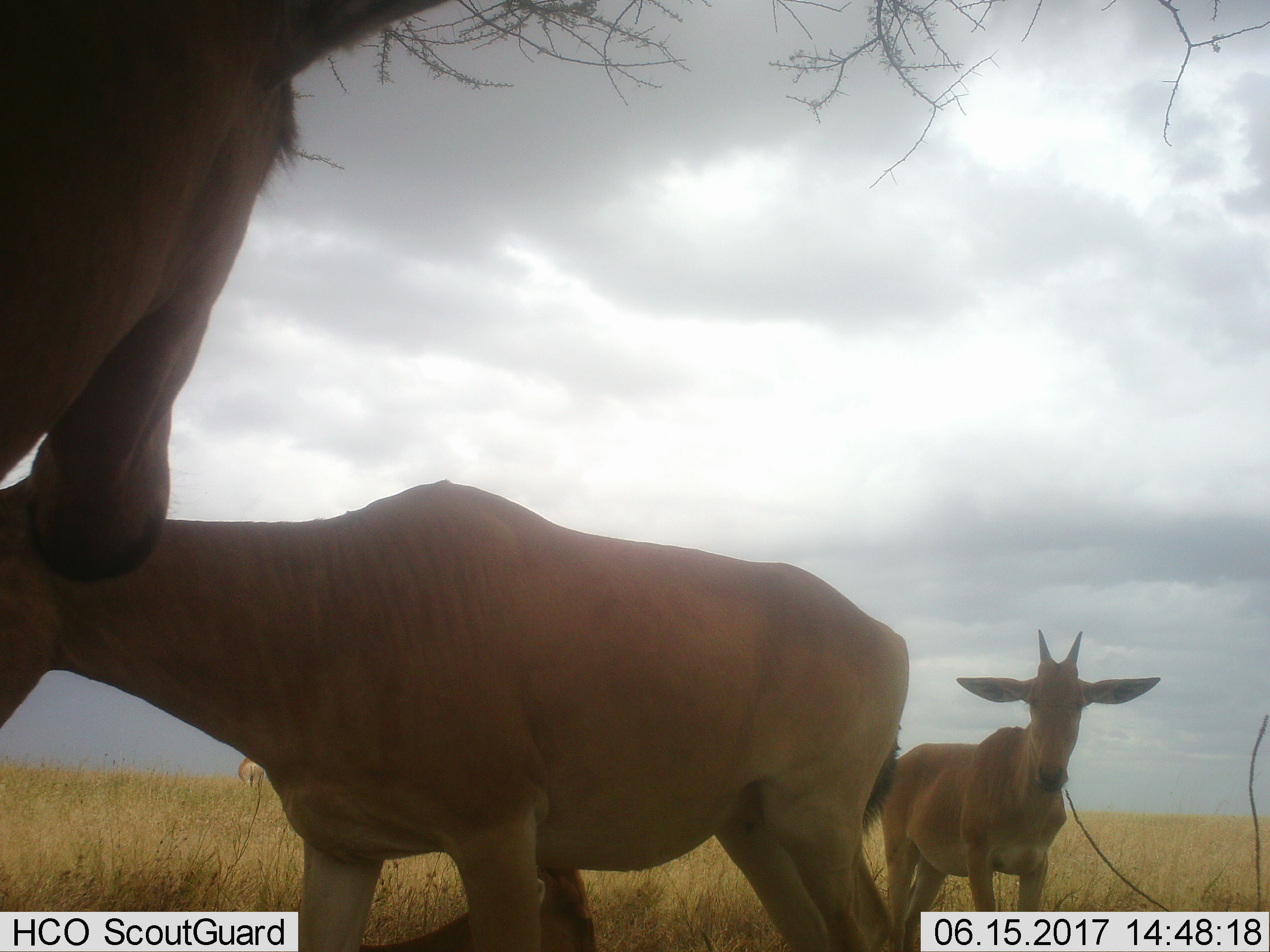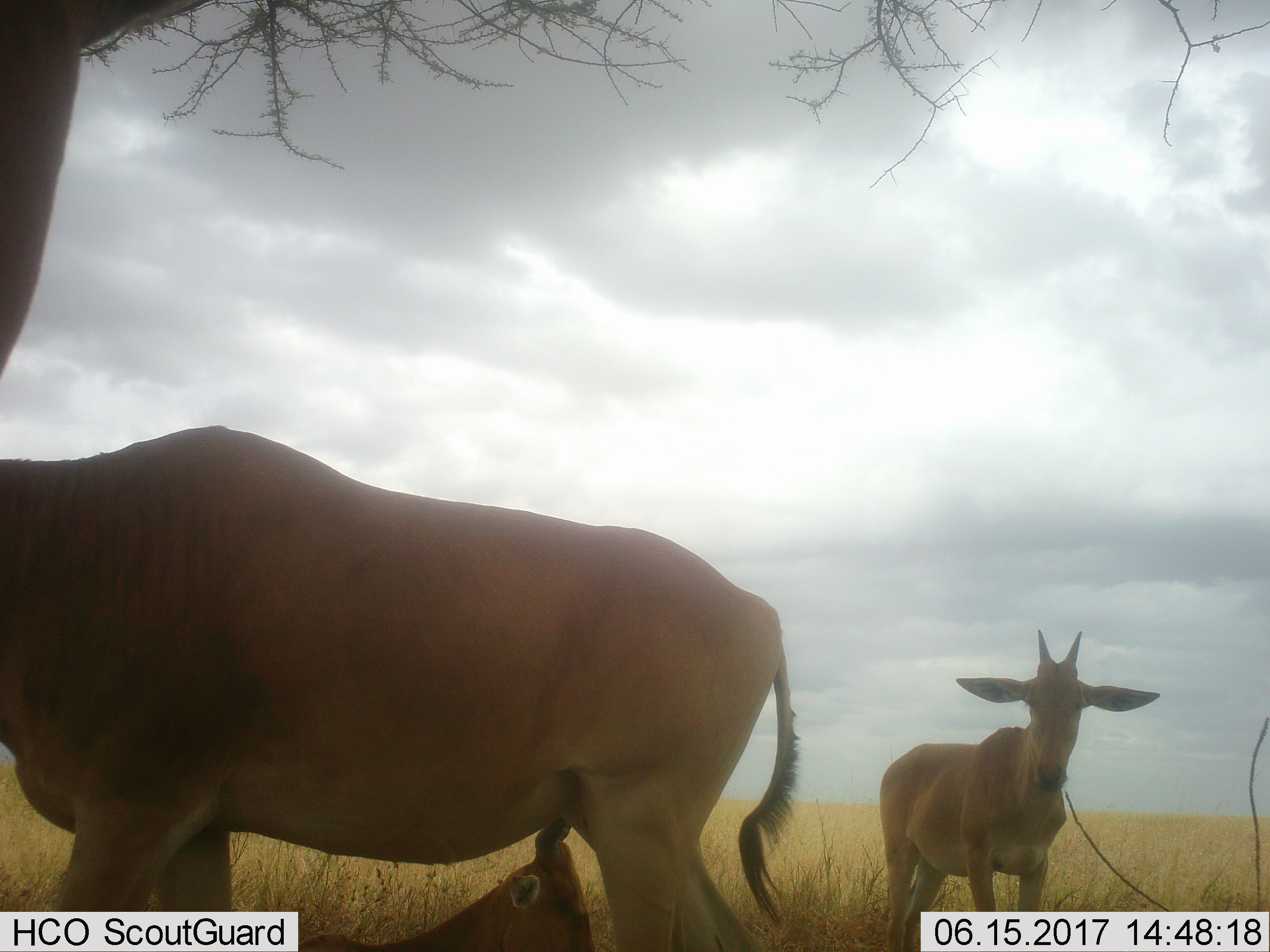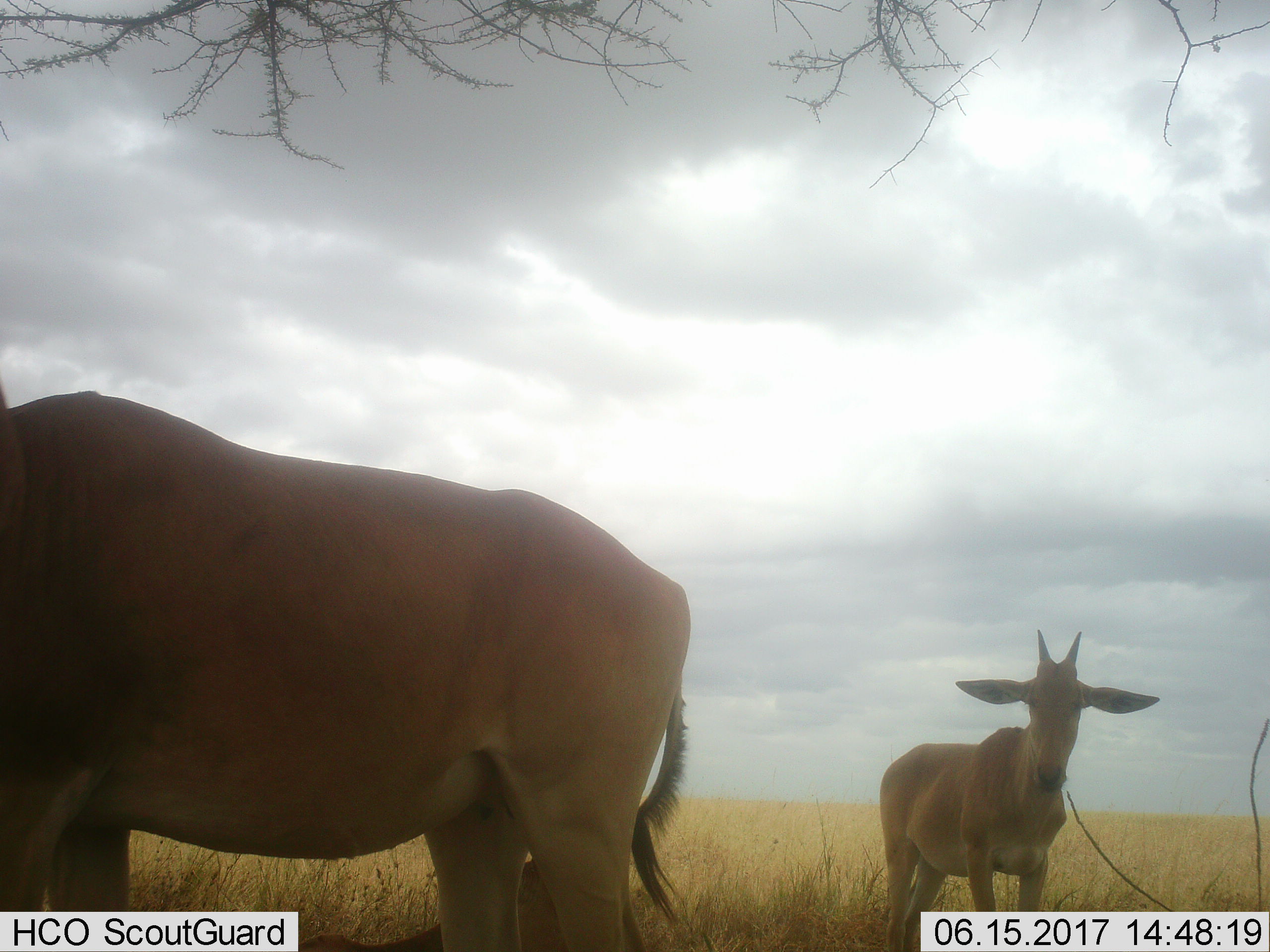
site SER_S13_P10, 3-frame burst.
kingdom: Animalia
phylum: Chordata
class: Mammalia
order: Artiodactyla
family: Bovidae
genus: Alcelaphus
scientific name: Alcelaphus buselaphus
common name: hartebeest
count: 4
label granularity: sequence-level